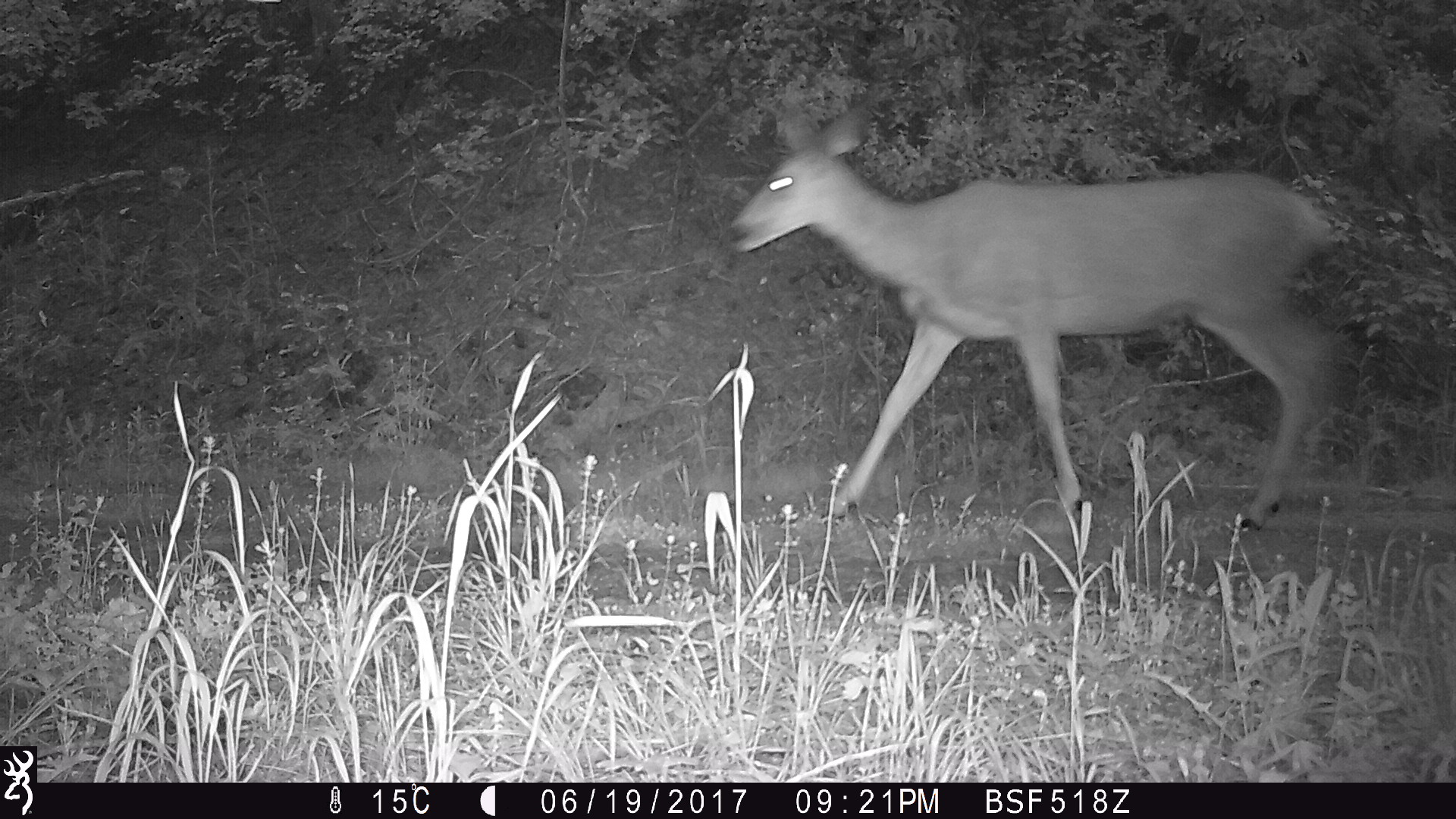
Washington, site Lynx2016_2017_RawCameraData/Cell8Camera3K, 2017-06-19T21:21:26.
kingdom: Animalia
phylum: Chordata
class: Mammalia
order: Artiodactyla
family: Cervidae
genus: Odocoileus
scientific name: Odocoileus hemionus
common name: mule deer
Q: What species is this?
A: Odocoileus hemionus (mule deer).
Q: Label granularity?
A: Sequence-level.